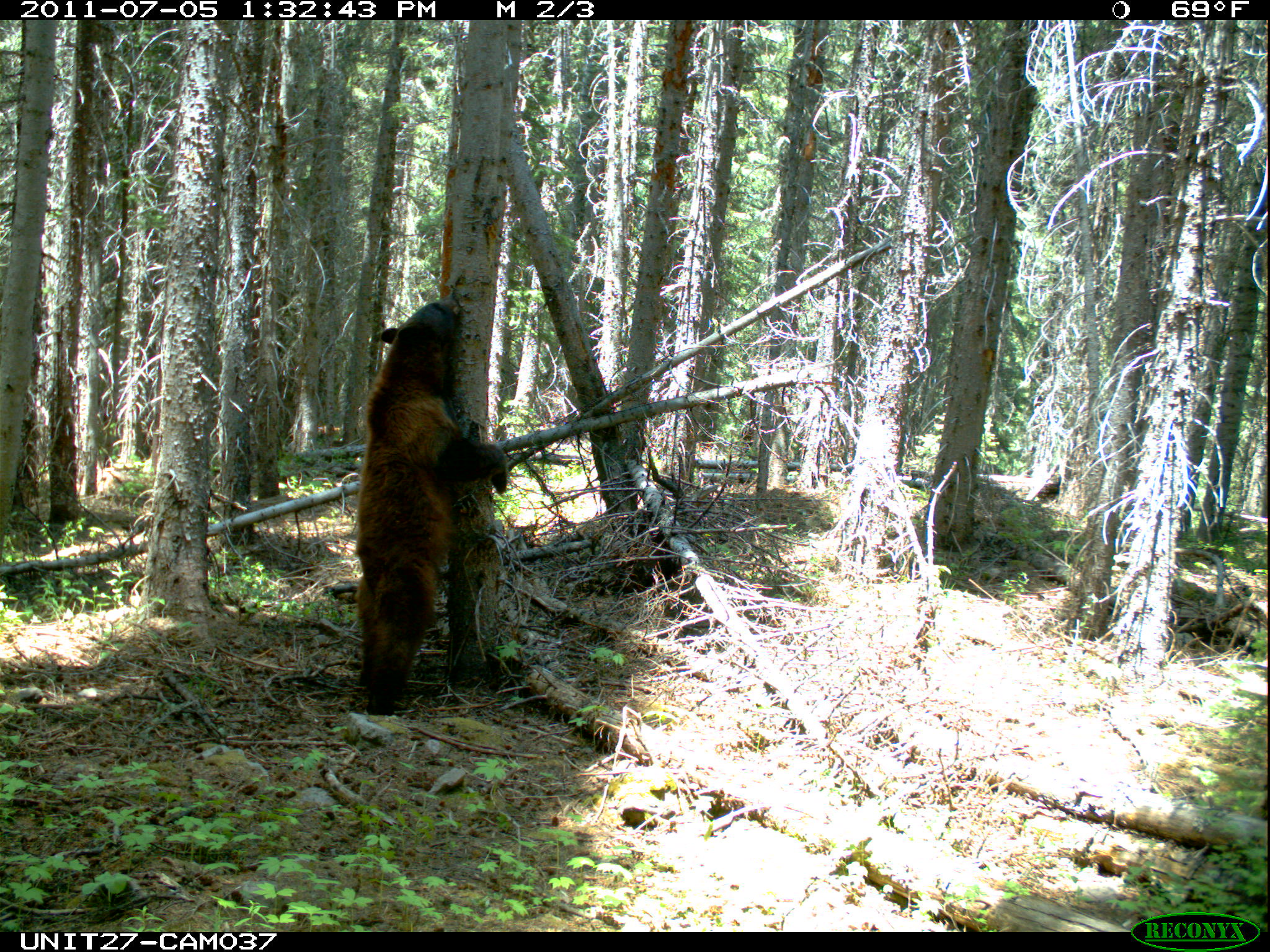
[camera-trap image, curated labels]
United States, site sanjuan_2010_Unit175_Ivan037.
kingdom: Animalia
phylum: Chordata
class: Mammalia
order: Carnivora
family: Ursidae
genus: Ursus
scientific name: Ursus americanus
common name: american black bear